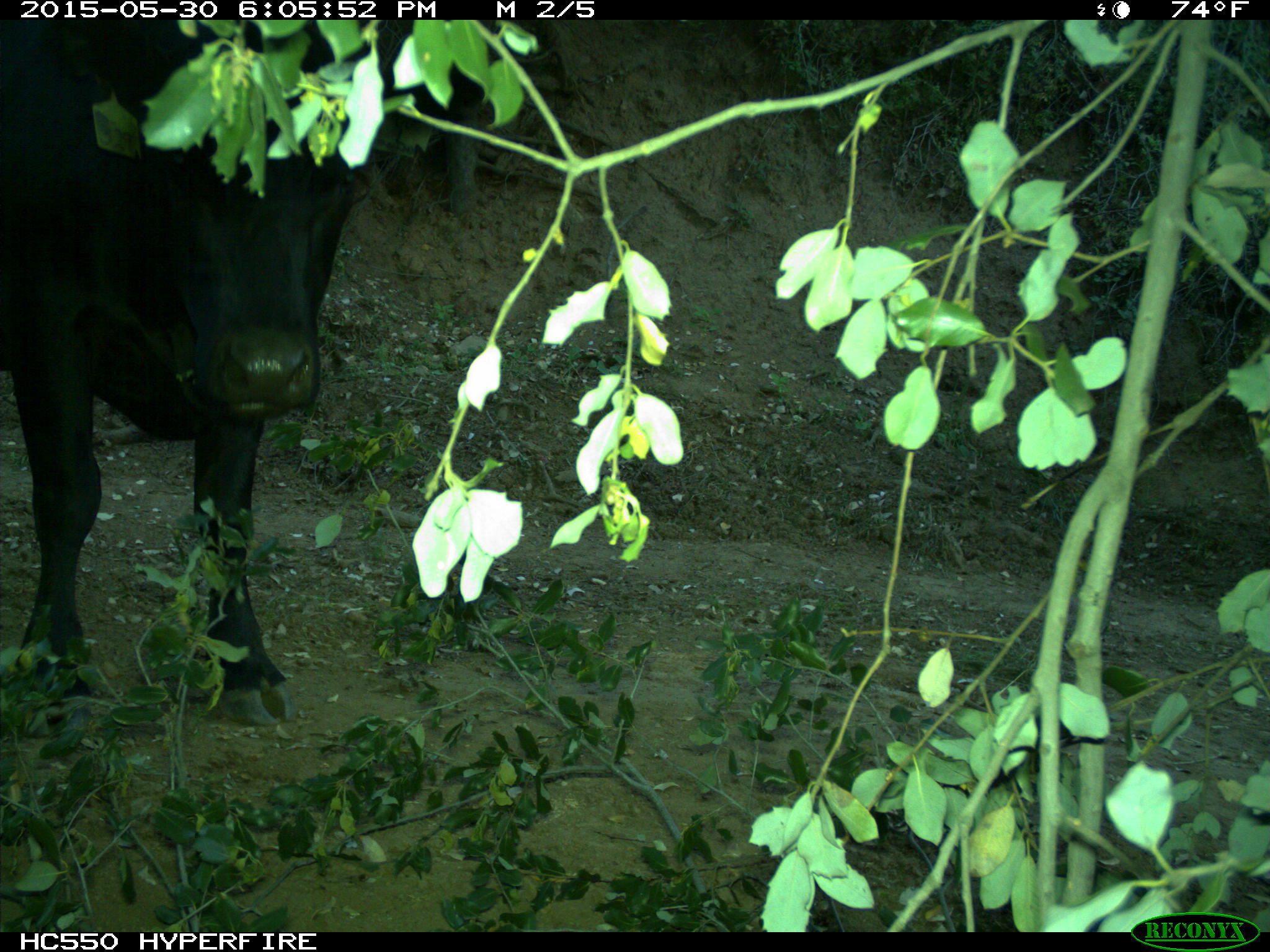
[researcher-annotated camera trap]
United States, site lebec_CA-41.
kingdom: Animalia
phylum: Chordata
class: Mammalia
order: Artiodactyla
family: Bovidae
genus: Bos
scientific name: Bos taurus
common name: domestic cow